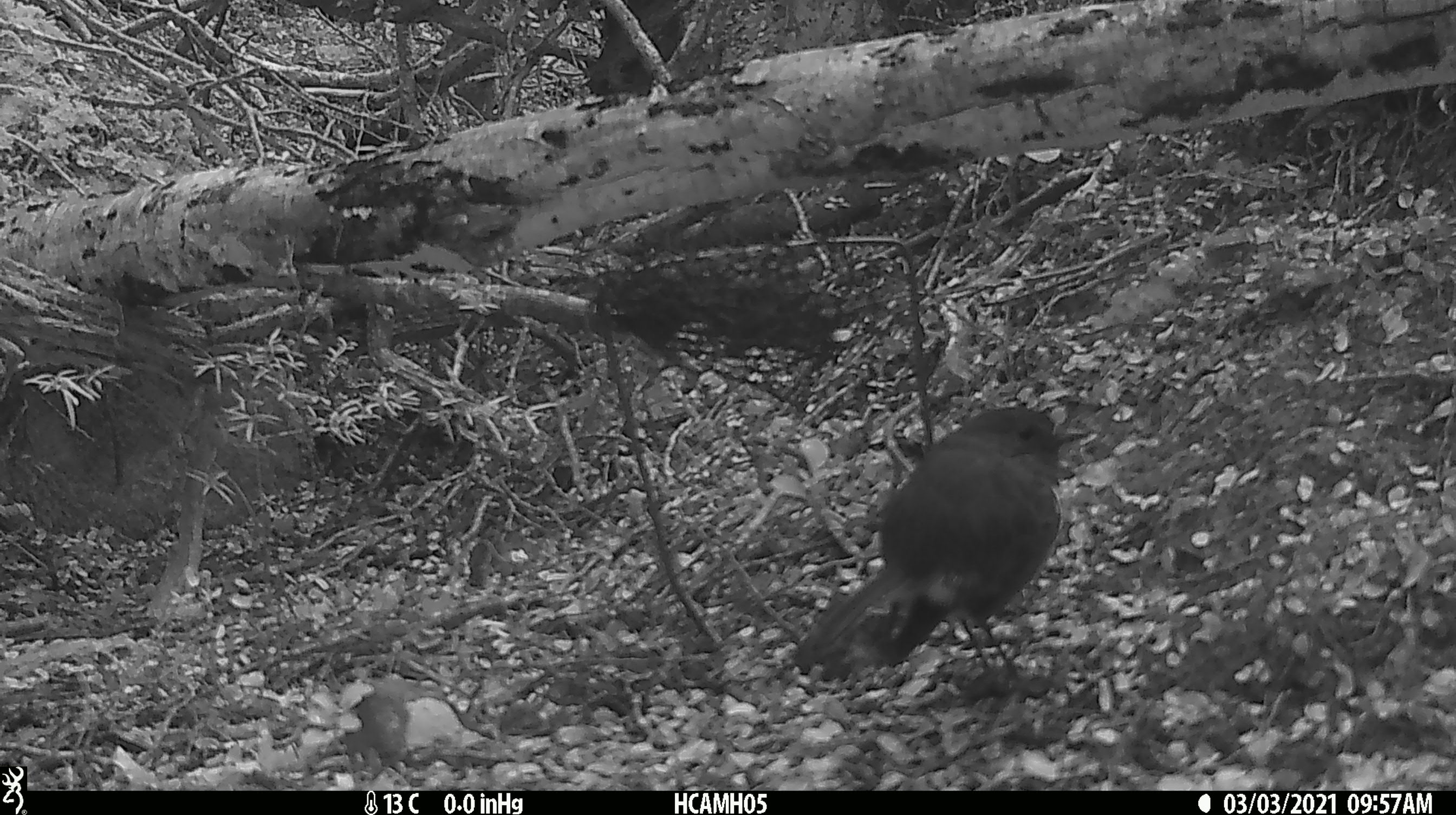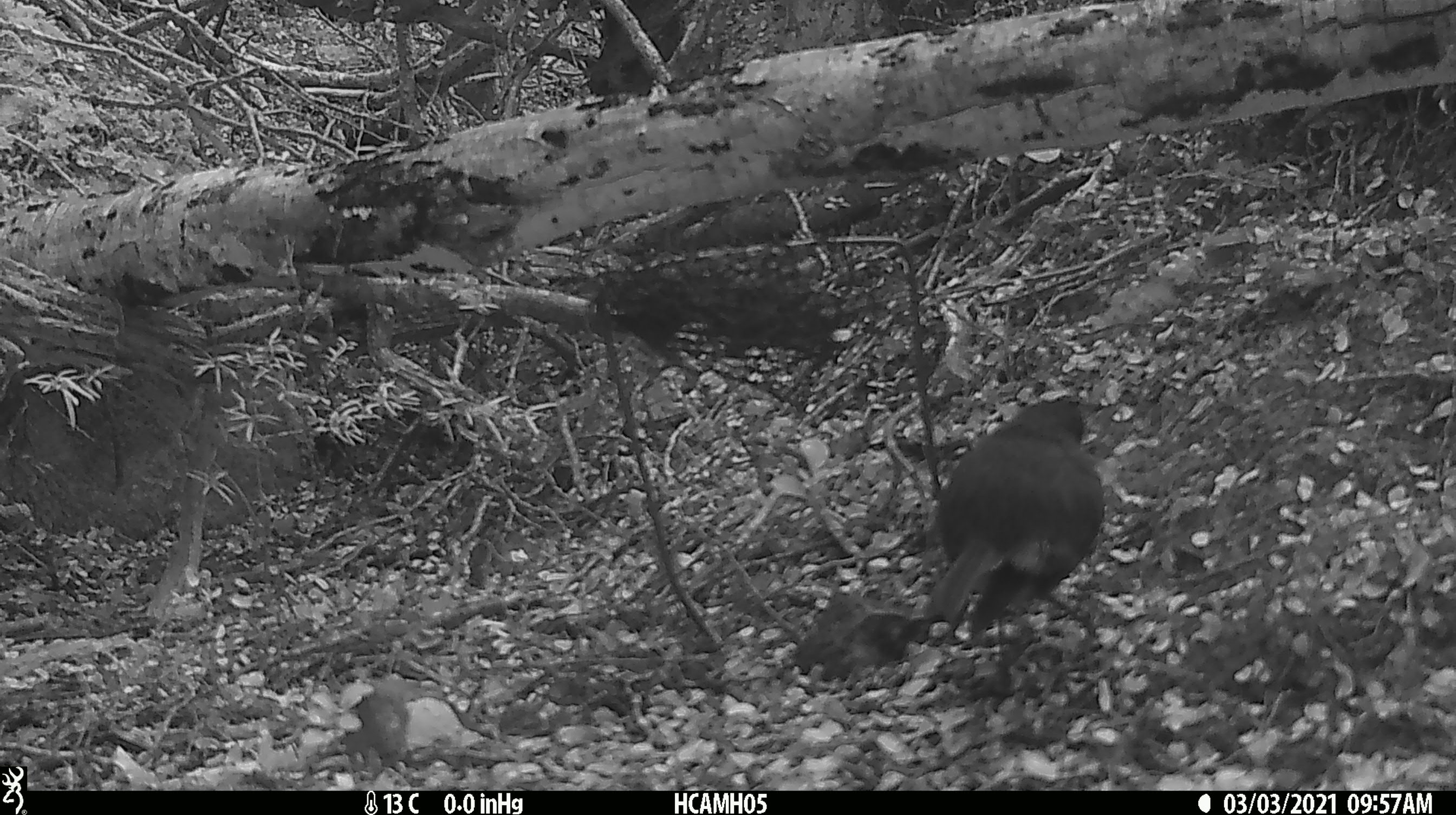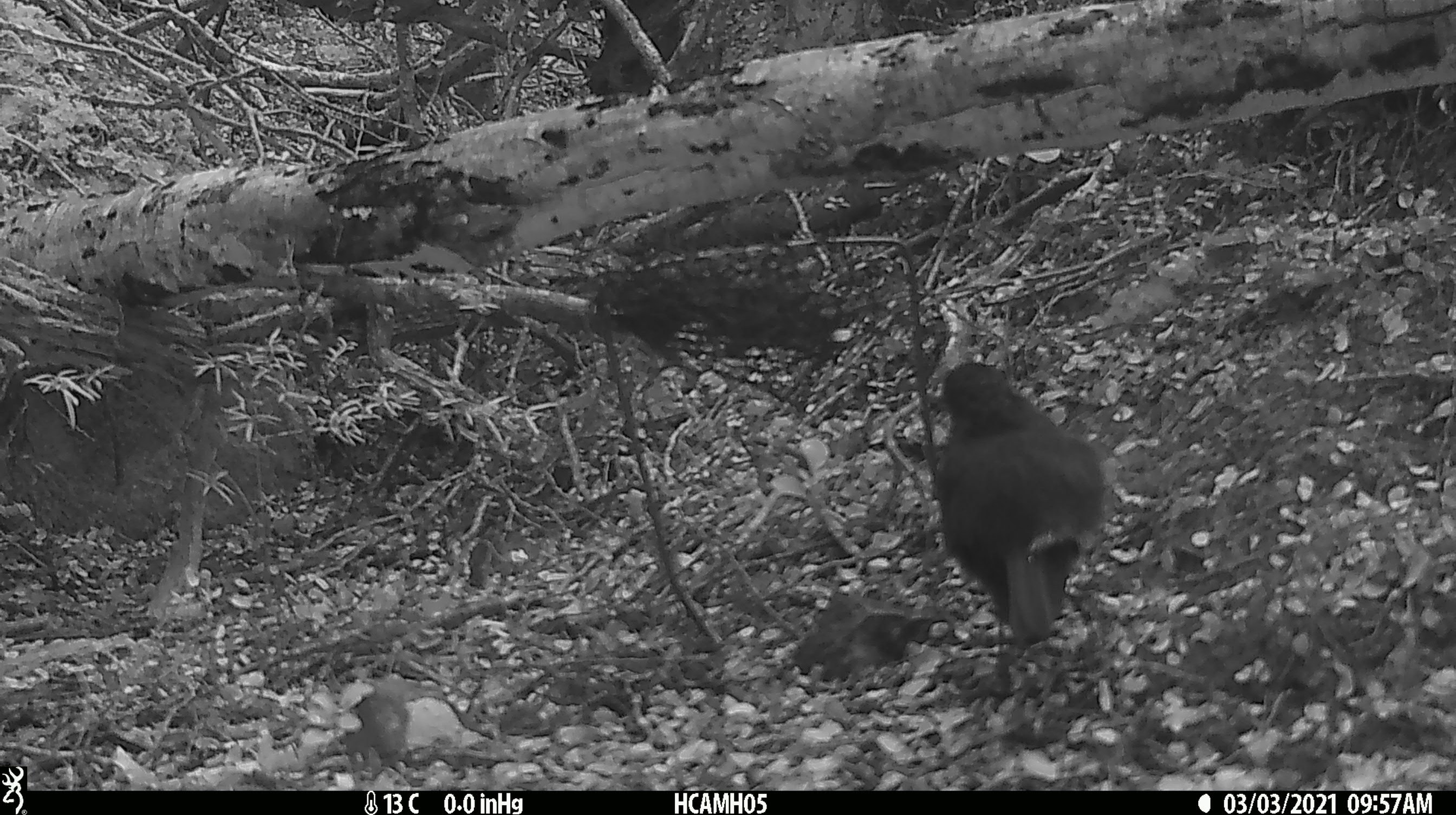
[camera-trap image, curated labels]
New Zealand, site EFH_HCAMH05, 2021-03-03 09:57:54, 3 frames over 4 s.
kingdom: Animalia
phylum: Chordata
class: Aves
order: Passeriformes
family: Petroicidae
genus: Petroica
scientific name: Petroica australis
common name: new zealand robin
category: robin